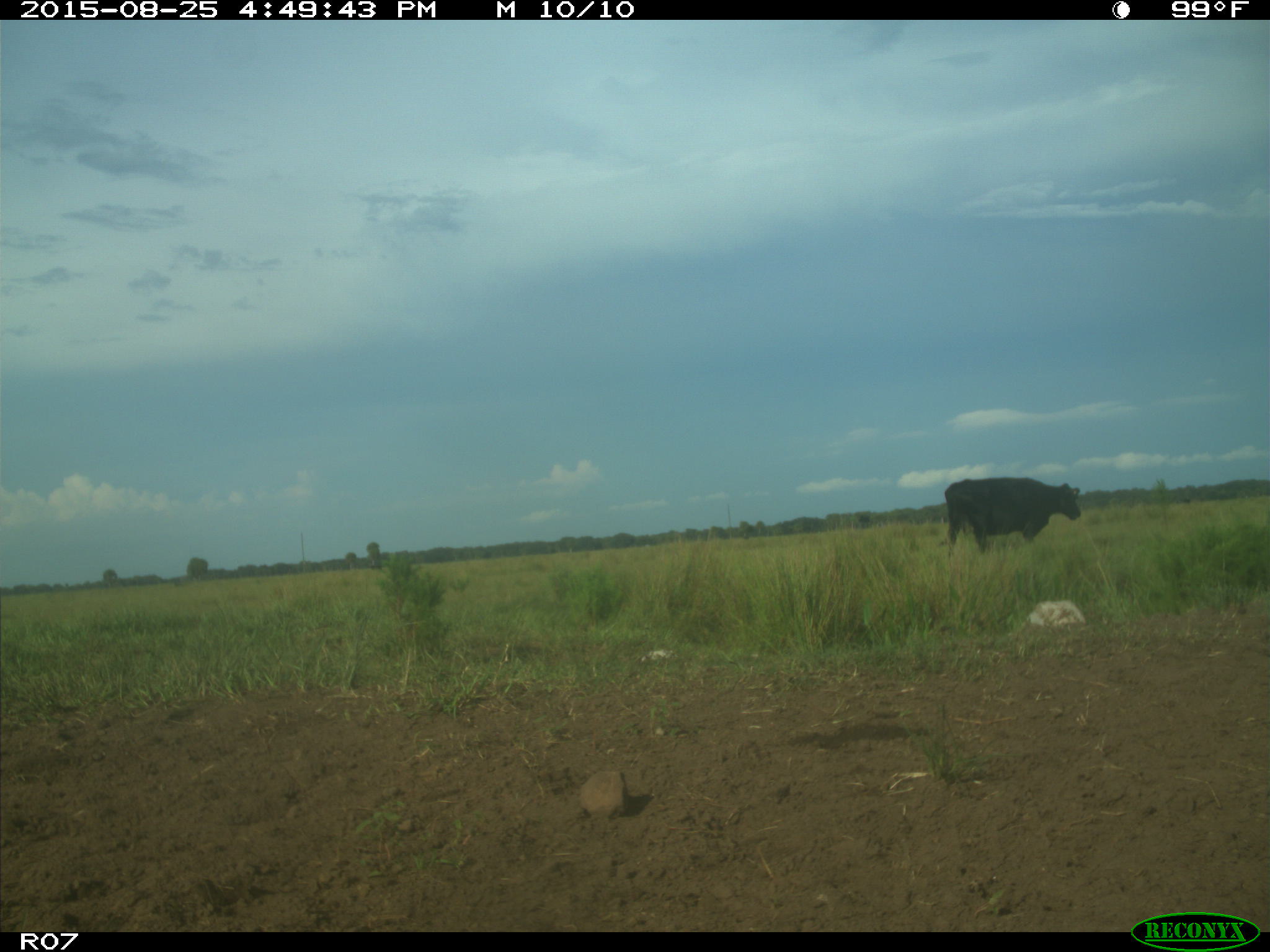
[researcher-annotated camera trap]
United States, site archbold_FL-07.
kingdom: Animalia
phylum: Chordata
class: Mammalia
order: Artiodactyla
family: Bovidae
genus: Bos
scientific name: Bos taurus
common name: domestic cow